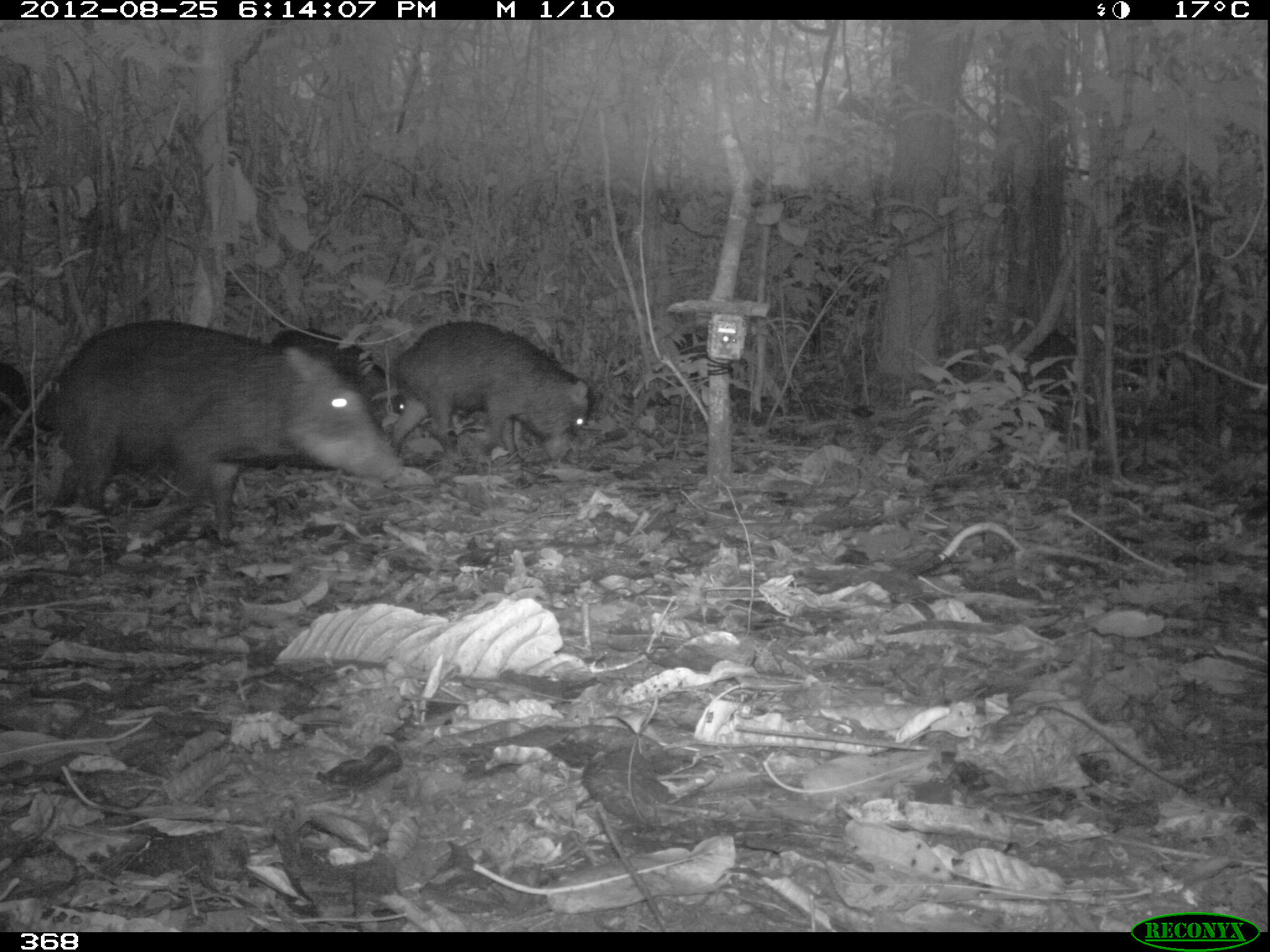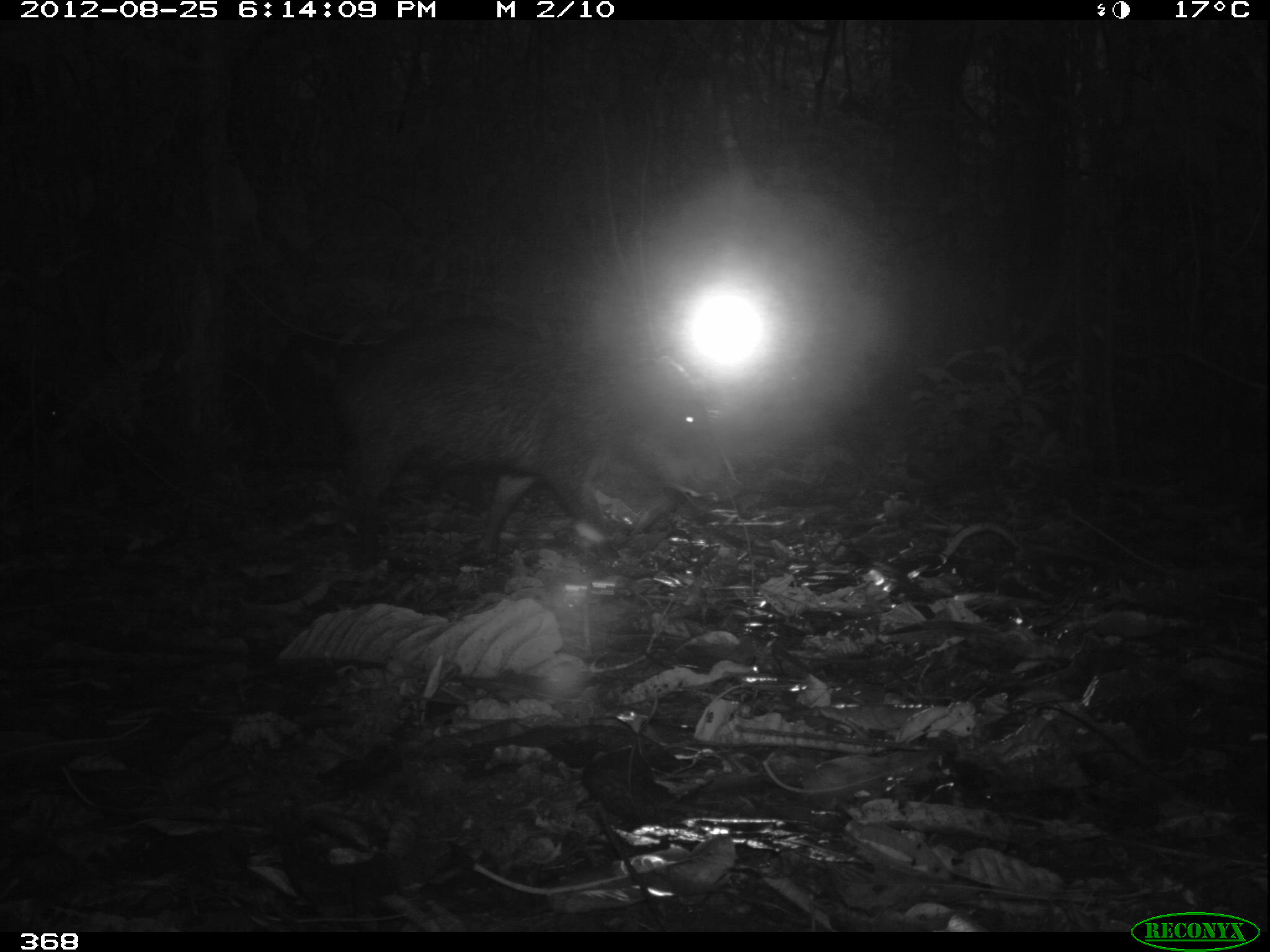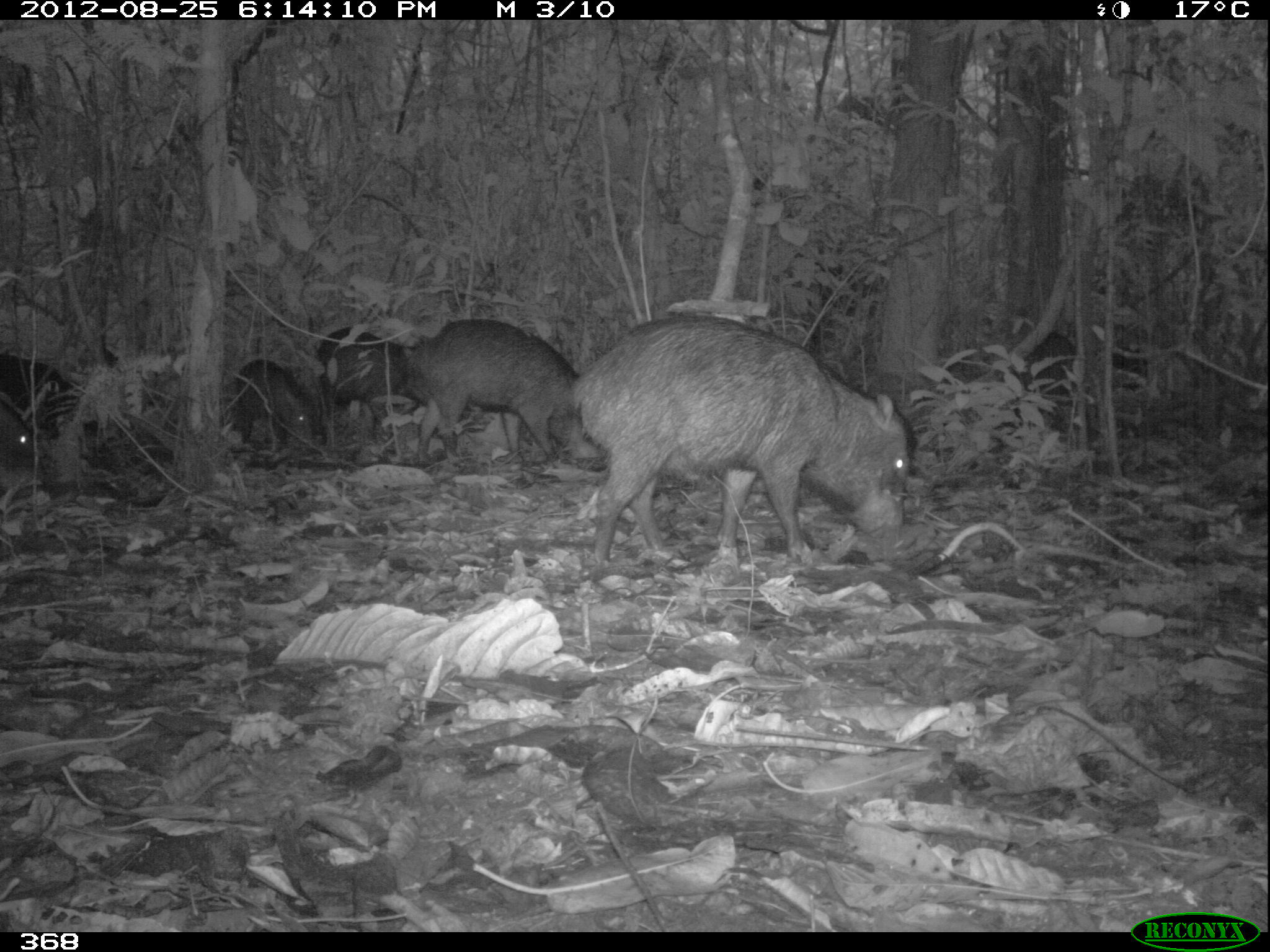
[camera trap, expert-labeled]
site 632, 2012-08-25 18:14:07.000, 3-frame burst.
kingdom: Animalia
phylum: Chordata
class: Mammalia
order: Artiodactyla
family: Tayassuidae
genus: Tayassu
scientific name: Tayassu pecari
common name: white-lipped peccary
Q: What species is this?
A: Tayassu pecari (white-lipped peccary).